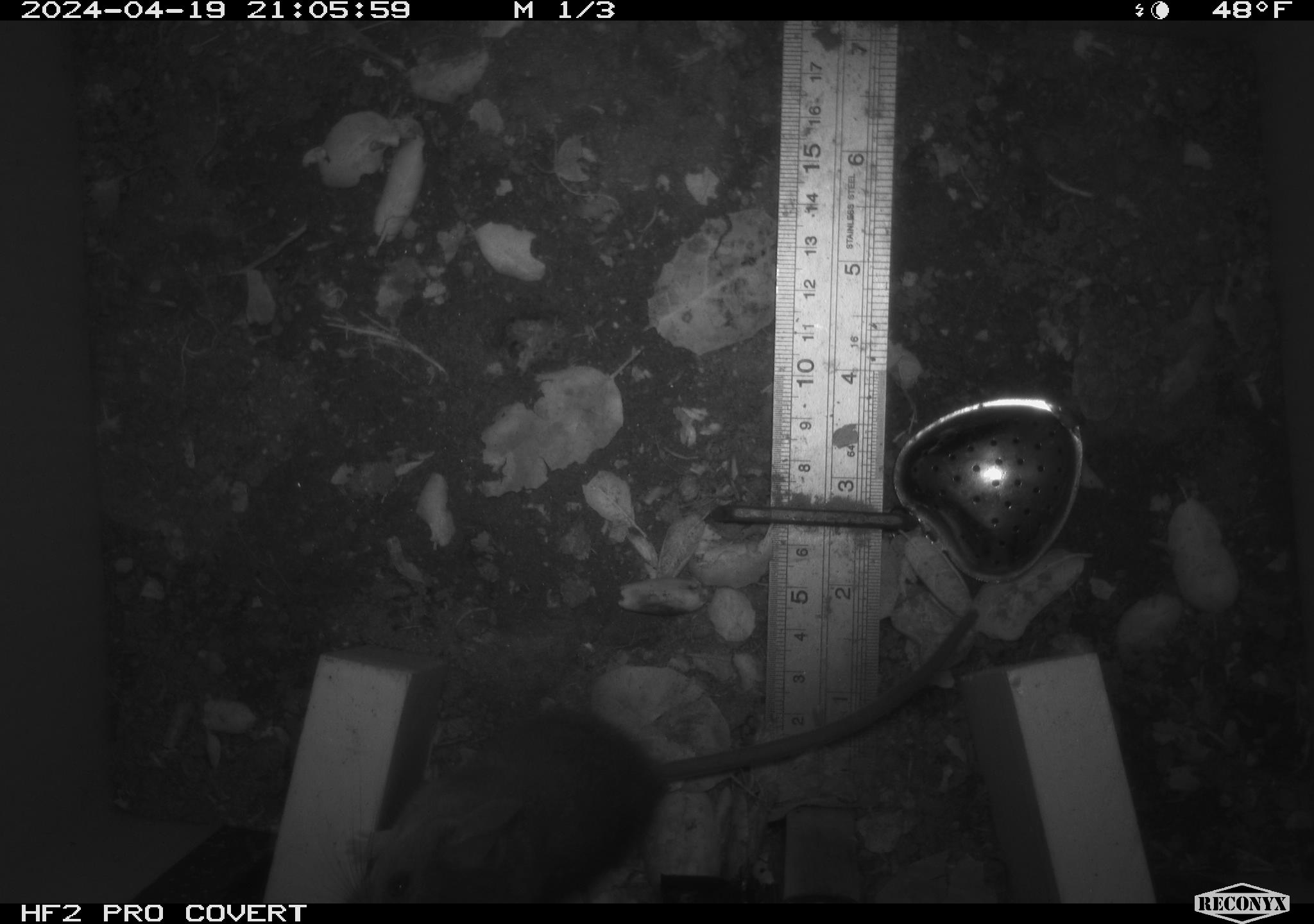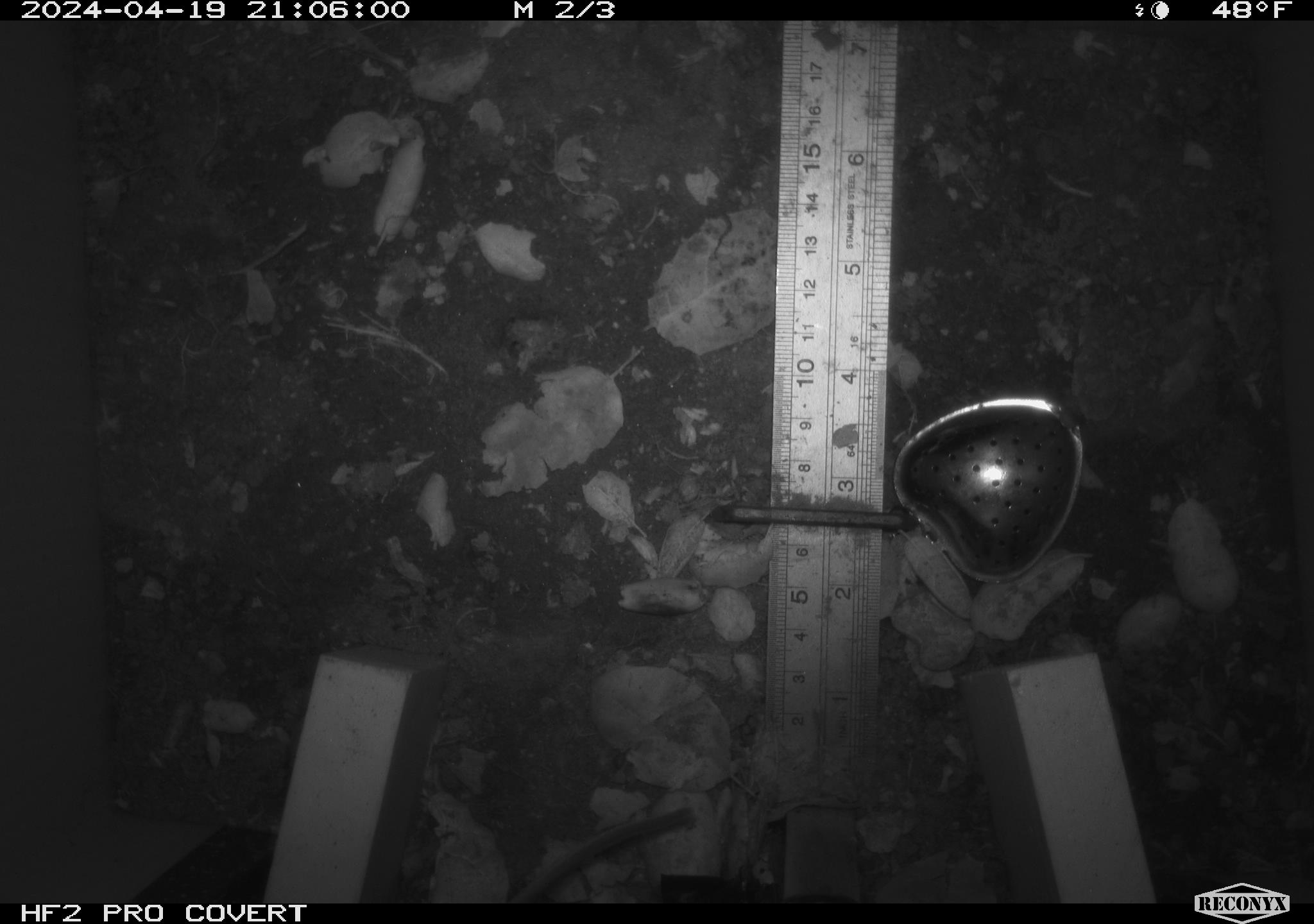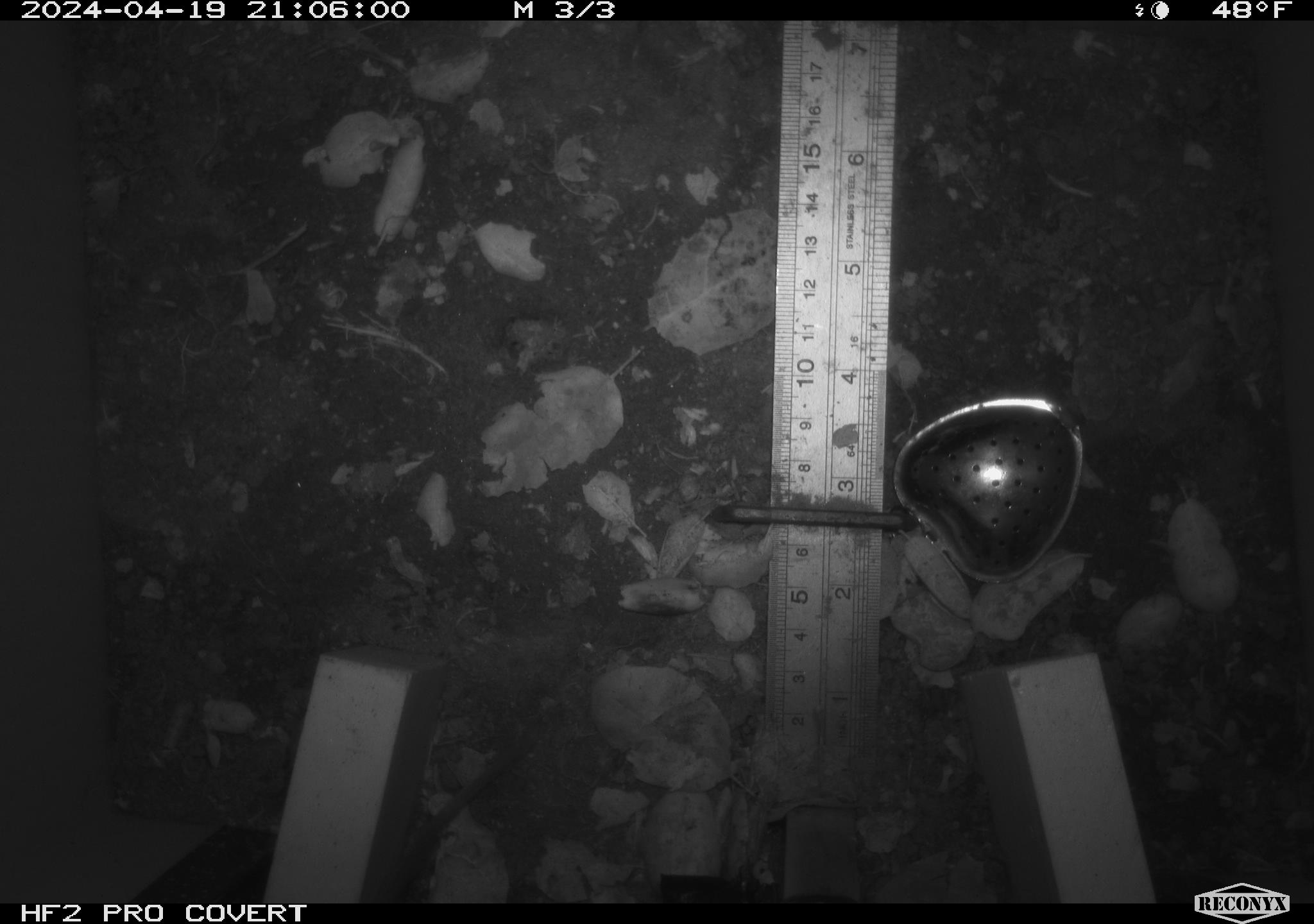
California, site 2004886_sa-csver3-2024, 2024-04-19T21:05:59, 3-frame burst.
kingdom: Animalia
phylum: Chordata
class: Mammalia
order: Rodentia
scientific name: Rodentia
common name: rodent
Rodent (Rodentia).